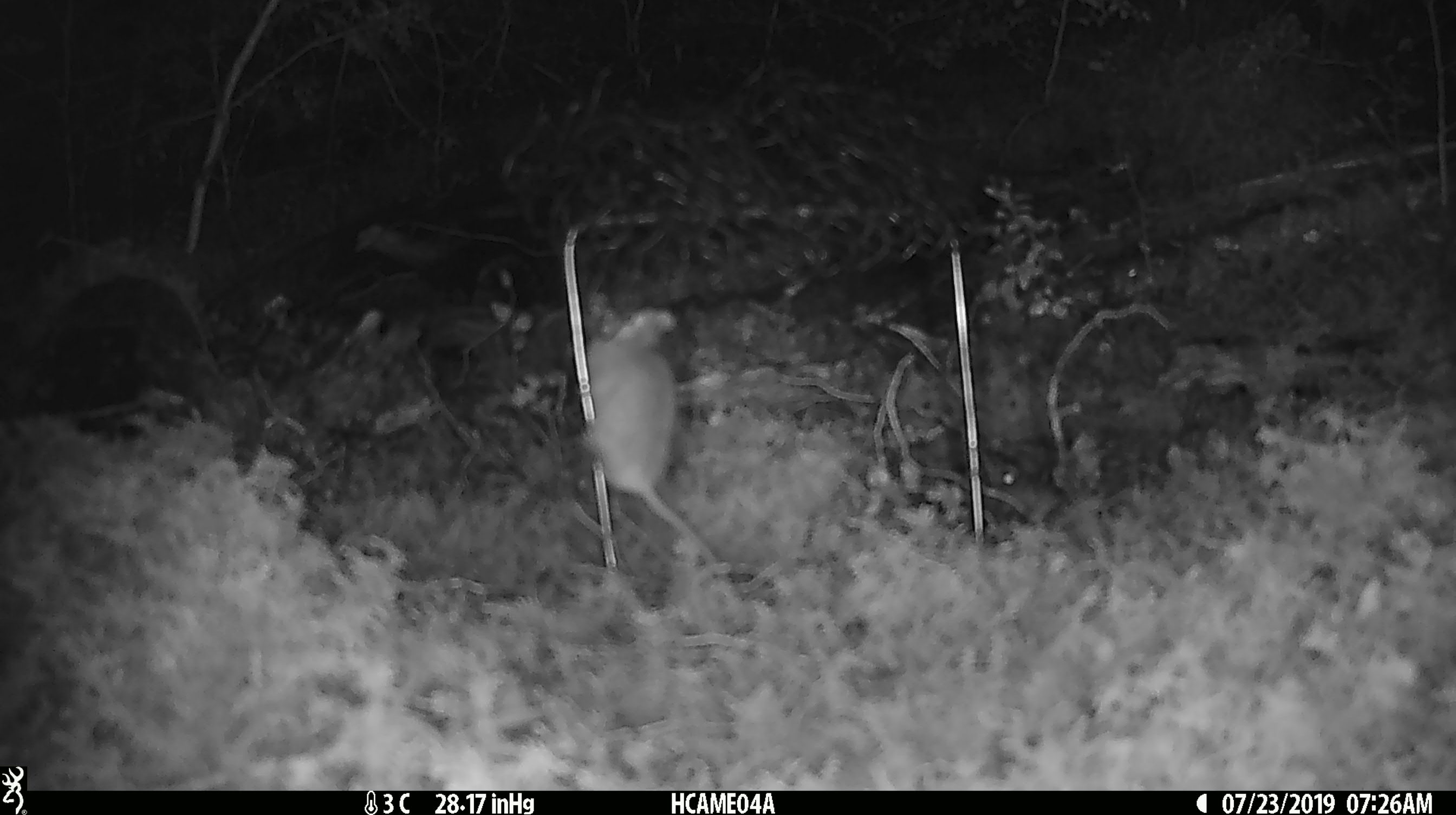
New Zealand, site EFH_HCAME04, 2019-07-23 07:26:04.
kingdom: Animalia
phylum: Chordata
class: Mammalia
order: Rodentia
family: Muridae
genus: Mus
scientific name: Mus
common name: mouse